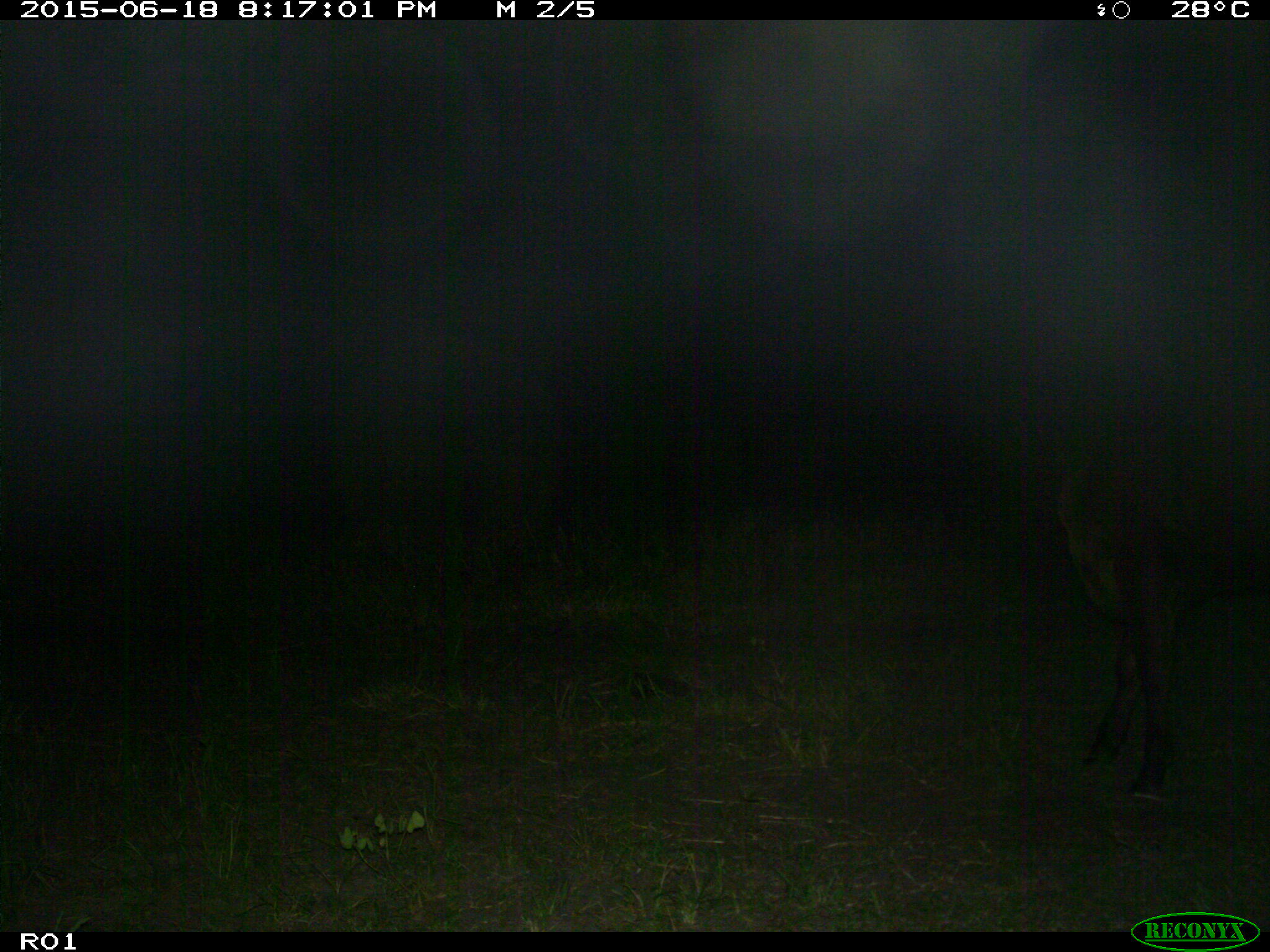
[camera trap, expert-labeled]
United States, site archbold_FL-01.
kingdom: Animalia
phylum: Chordata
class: Mammalia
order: Artiodactyla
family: Bovidae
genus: Bos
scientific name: Bos taurus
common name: domestic cow